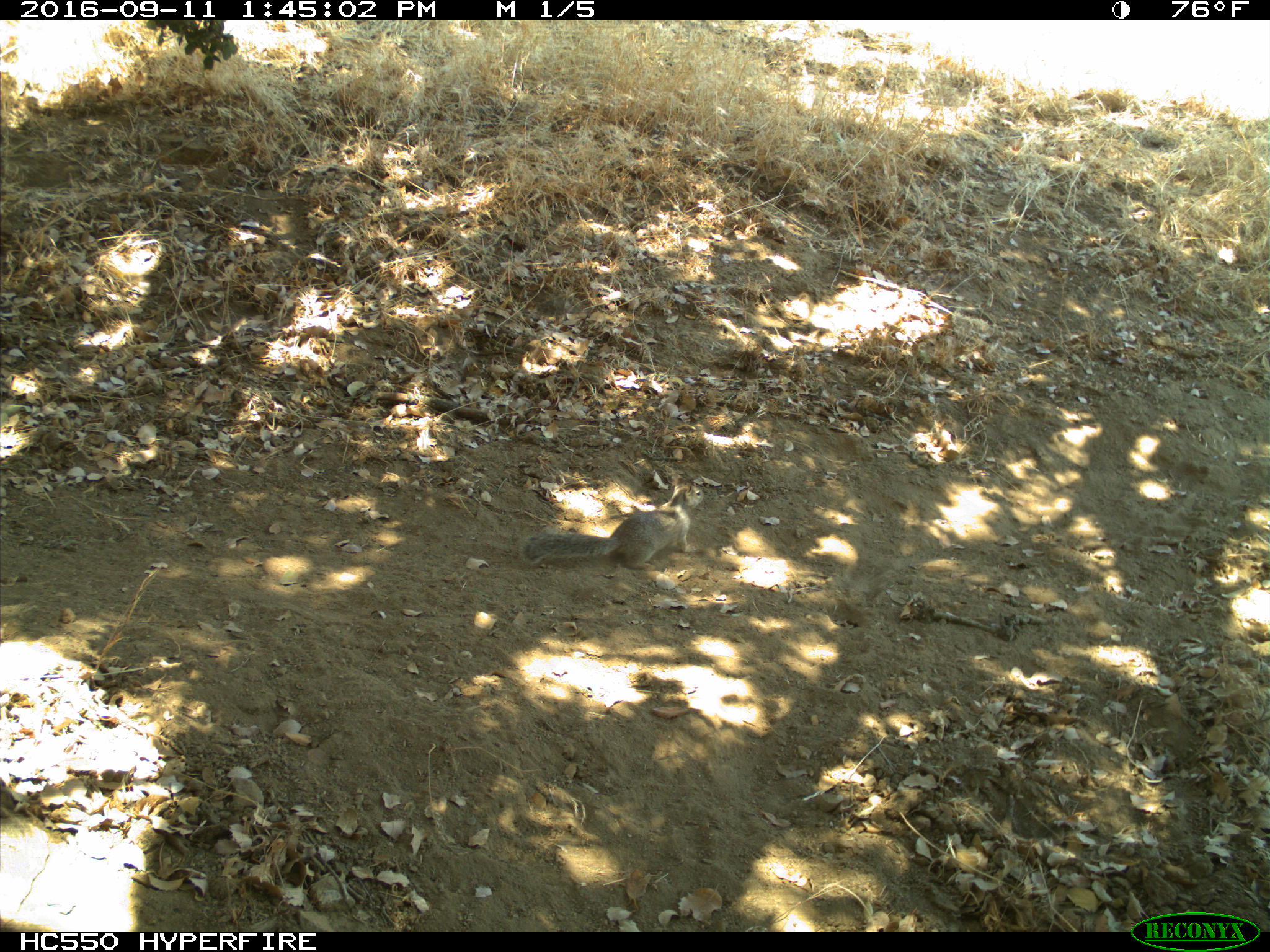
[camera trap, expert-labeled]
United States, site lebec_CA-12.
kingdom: Animalia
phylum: Chordata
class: Mammalia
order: Rodentia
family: Sciuridae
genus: Otospermophilus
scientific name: Otospermophilus beecheyi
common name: california ground squirrel